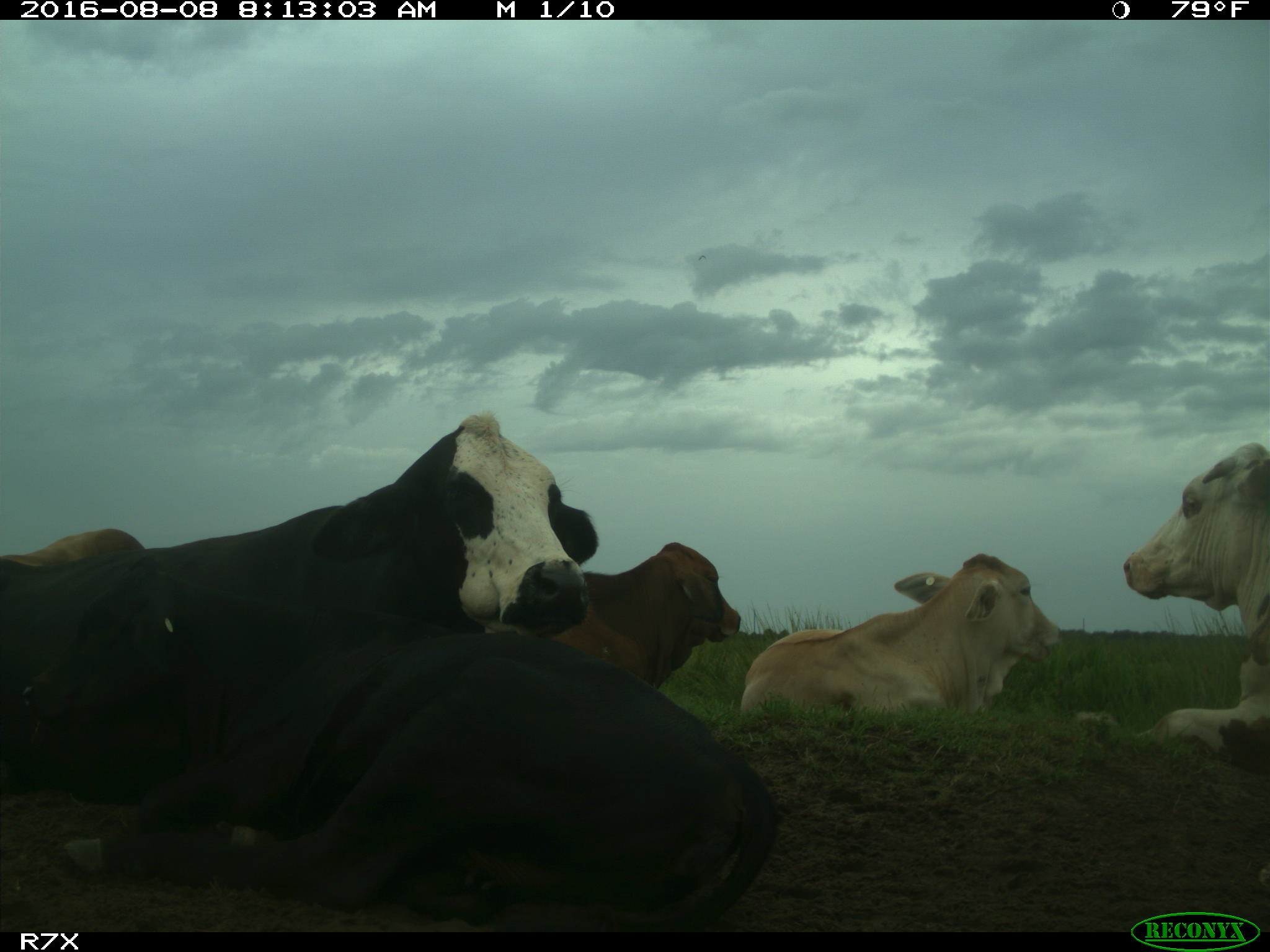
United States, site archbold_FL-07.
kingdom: Animalia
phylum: Chordata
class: Mammalia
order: Artiodactyla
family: Bovidae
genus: Bos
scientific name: Bos taurus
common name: domestic cow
Bos taurus (domestic cow).